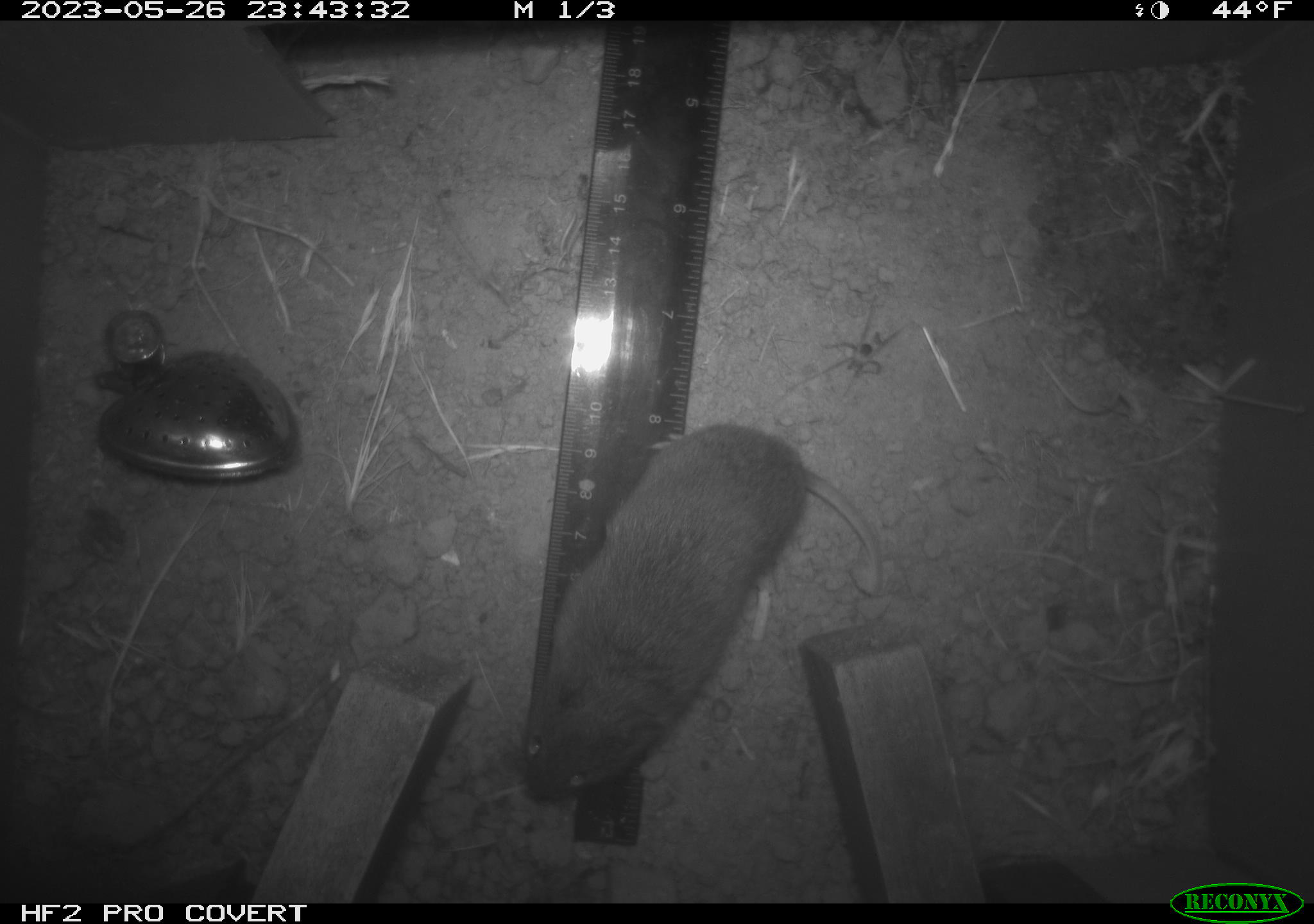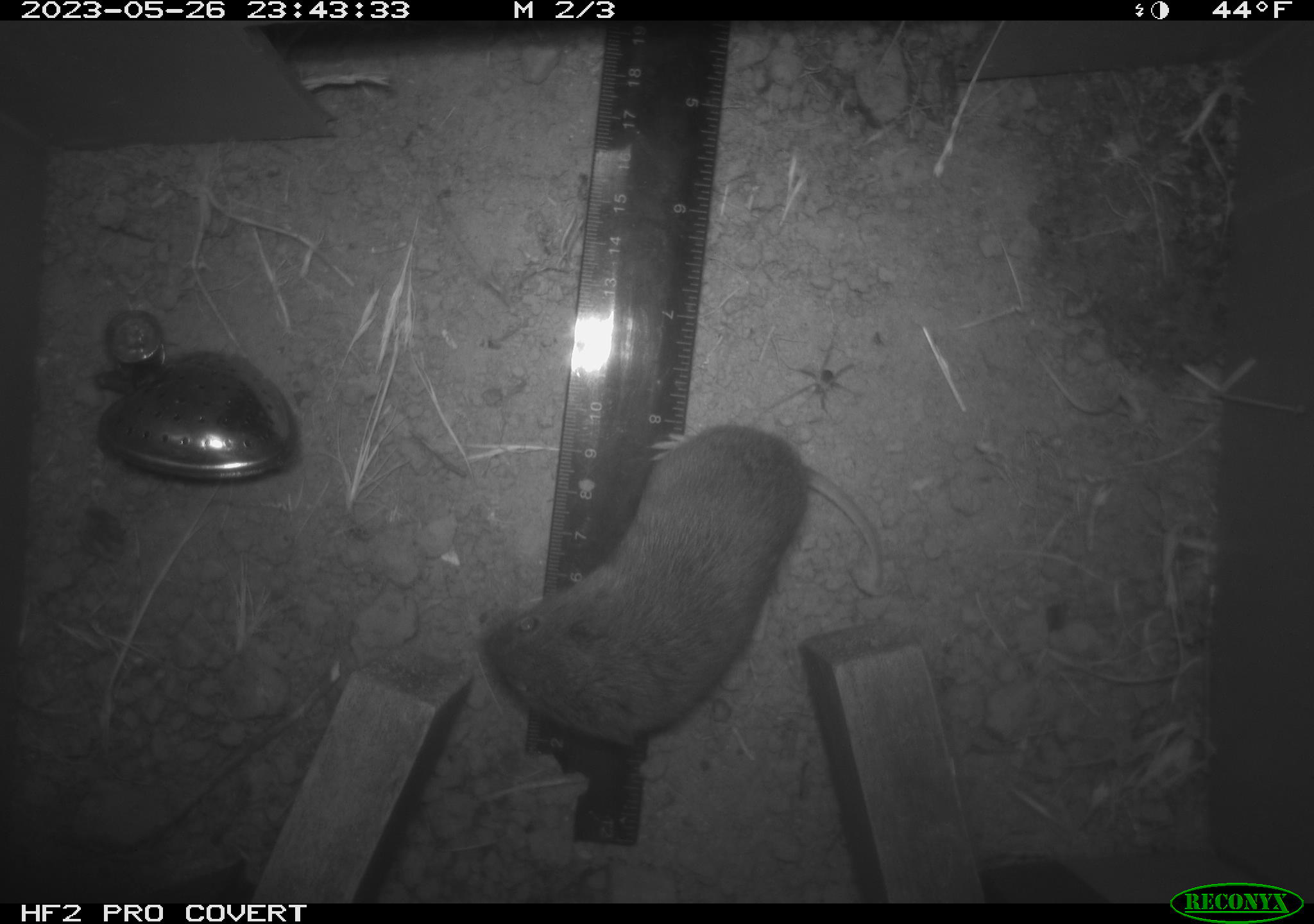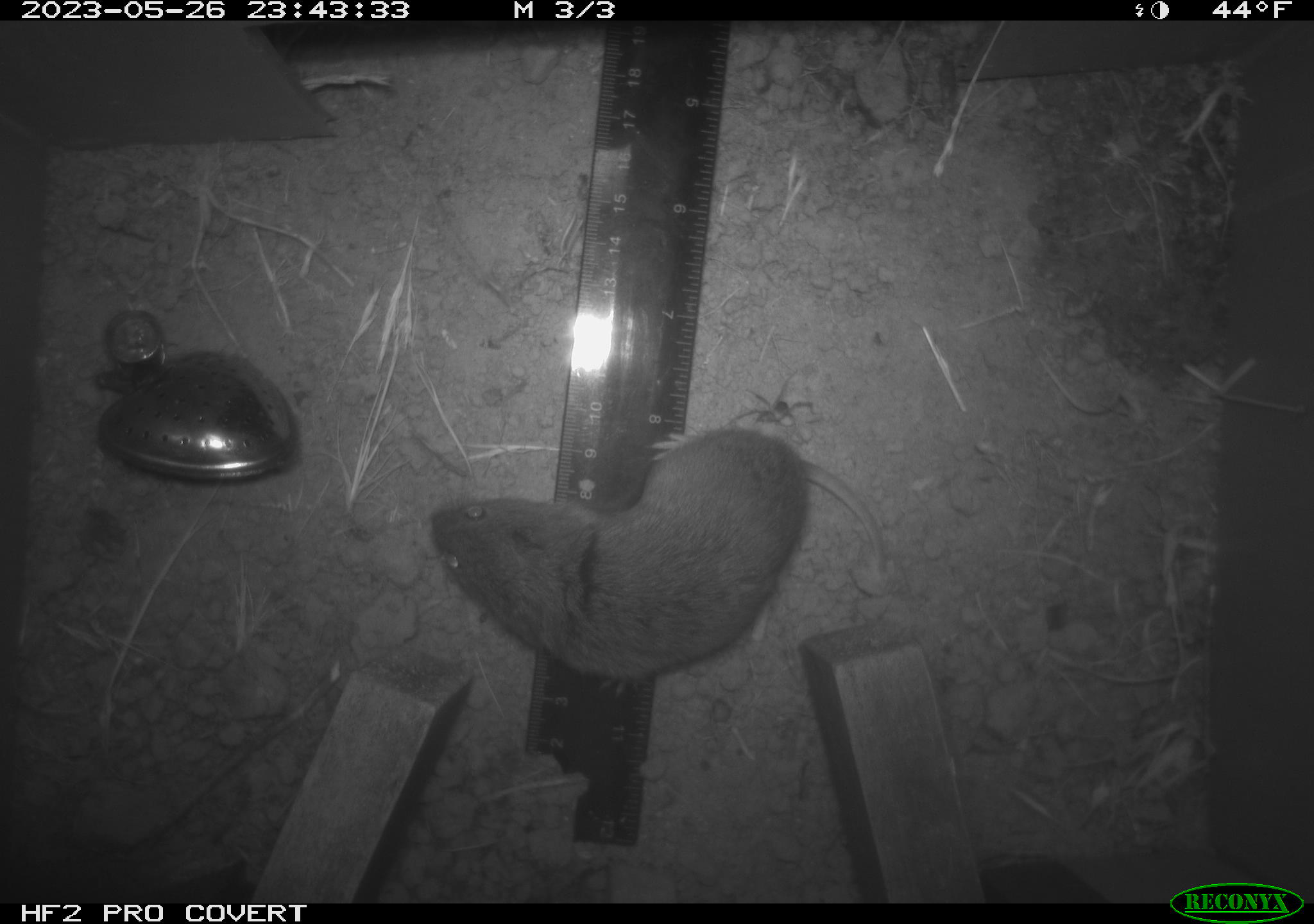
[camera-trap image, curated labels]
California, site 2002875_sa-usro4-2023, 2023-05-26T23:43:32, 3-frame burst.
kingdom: Animalia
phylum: Chordata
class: Mammalia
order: Rodentia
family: Cricetidae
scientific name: Arvicolinae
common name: voles, lemmings, and muskrats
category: arvicolinae subfamily